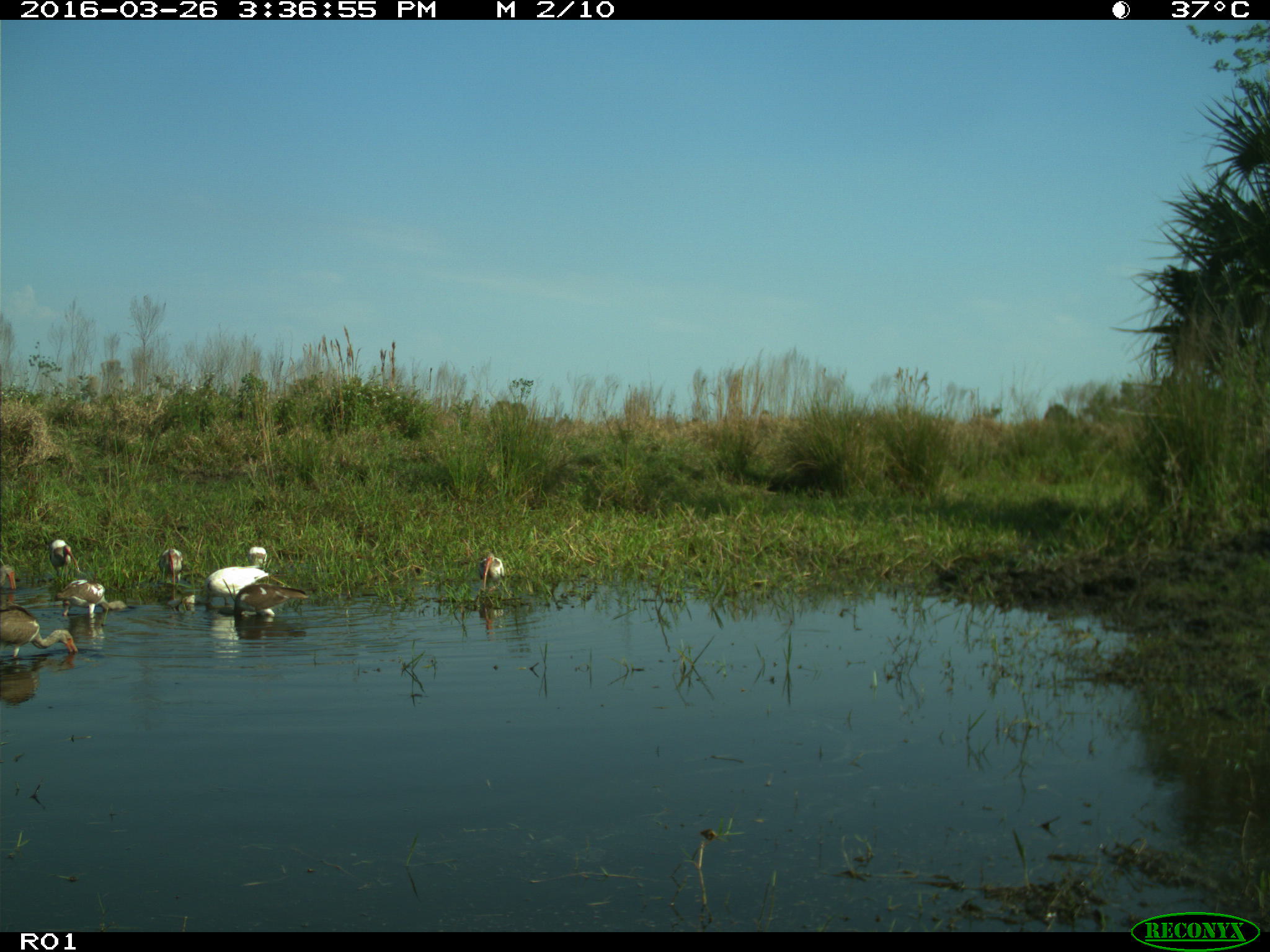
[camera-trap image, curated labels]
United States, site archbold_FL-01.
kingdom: Animalia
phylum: Chordata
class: Aves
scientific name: Aves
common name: birds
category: unidentified bird